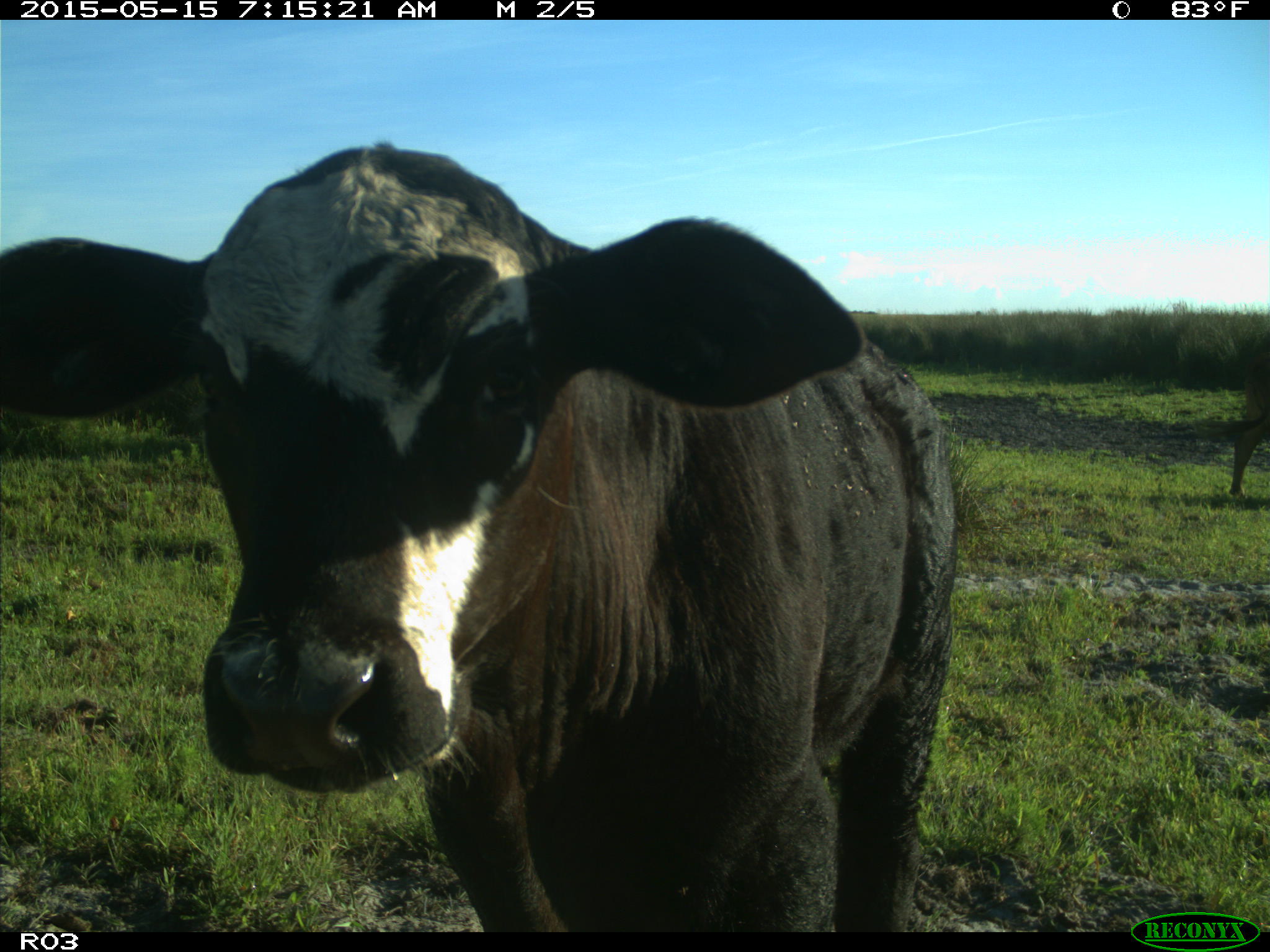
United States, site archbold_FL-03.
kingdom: Animalia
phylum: Chordata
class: Mammalia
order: Artiodactyla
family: Bovidae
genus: Bos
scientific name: Bos taurus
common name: domestic cow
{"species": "Bos taurus (domestic cow)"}